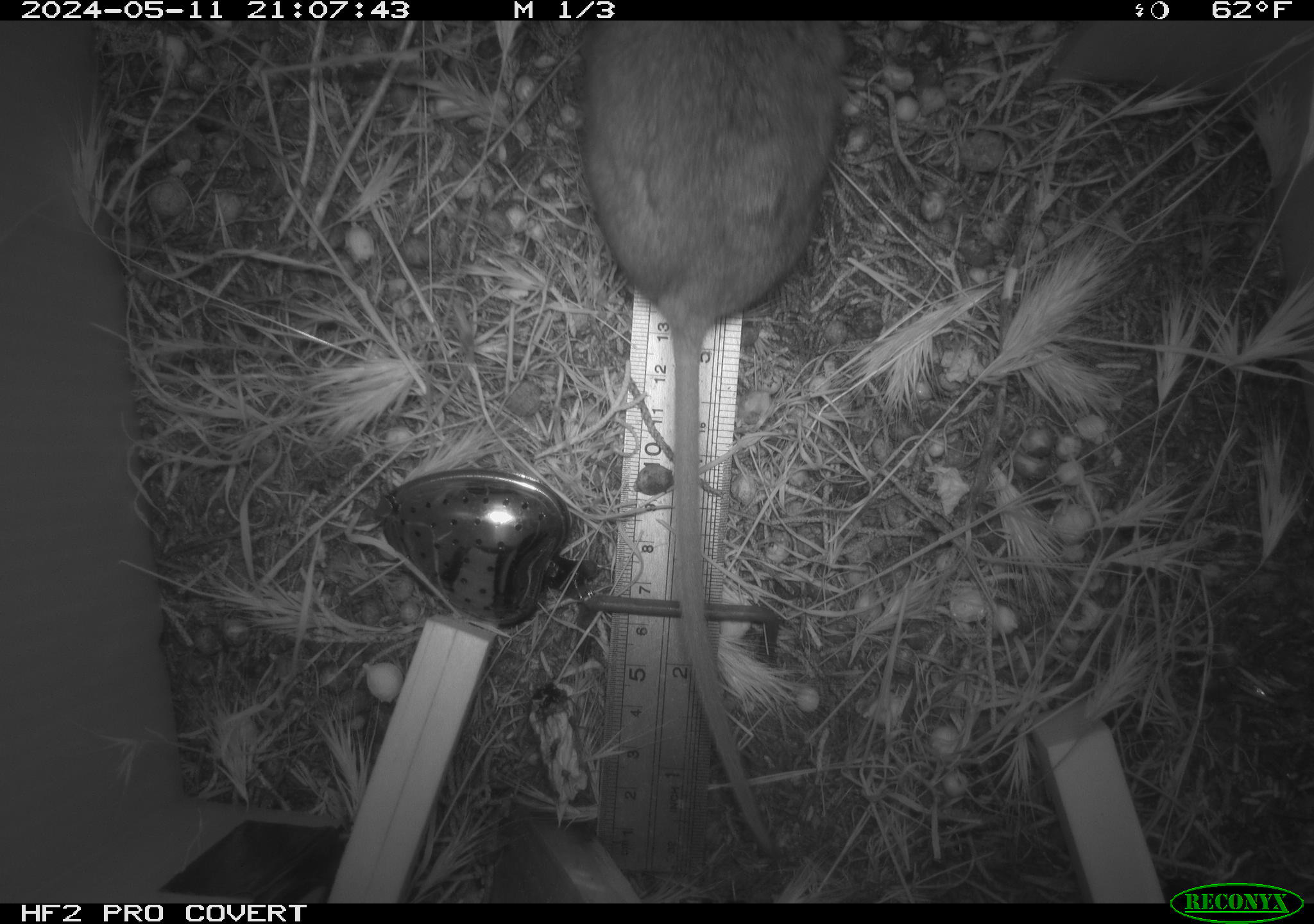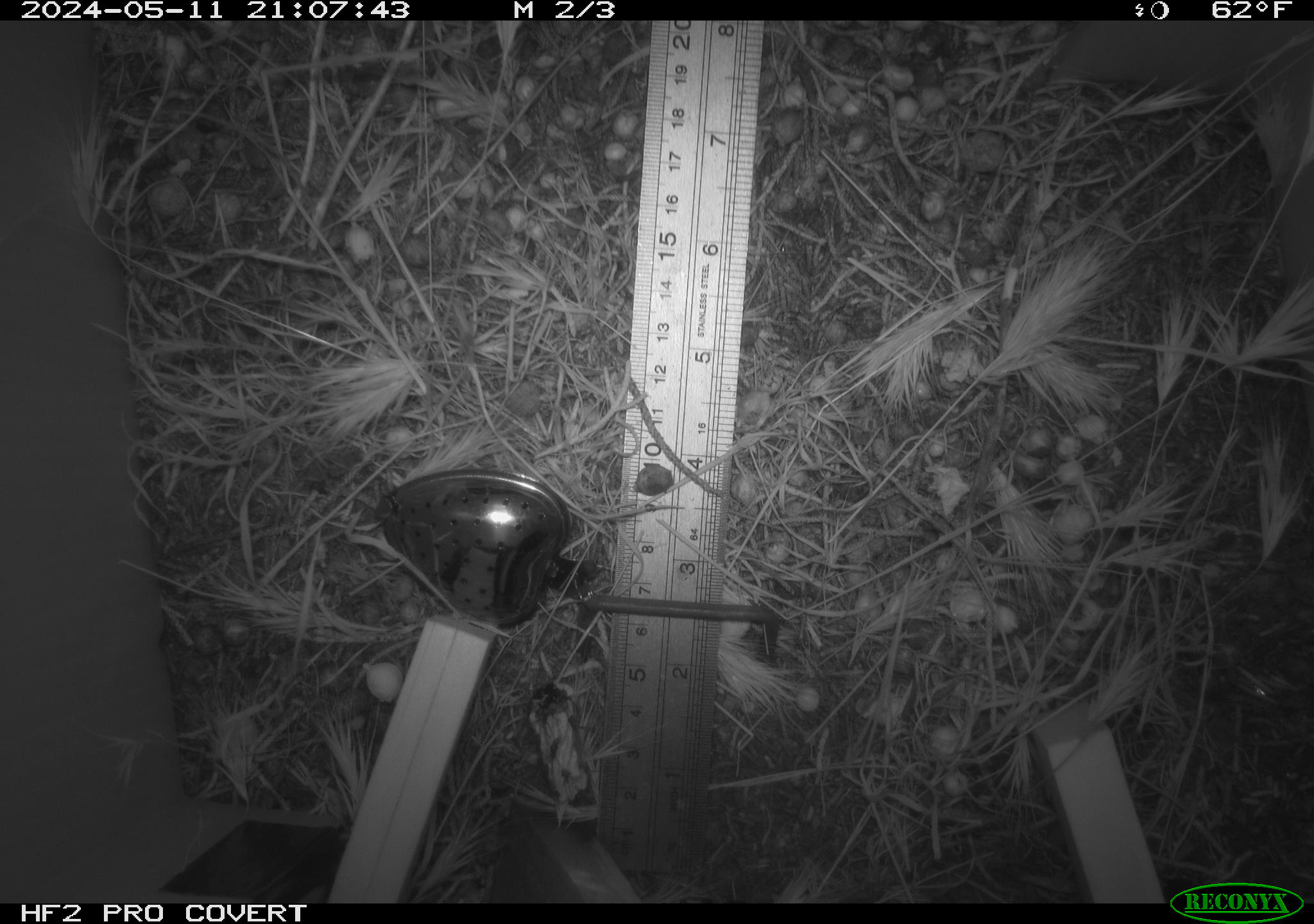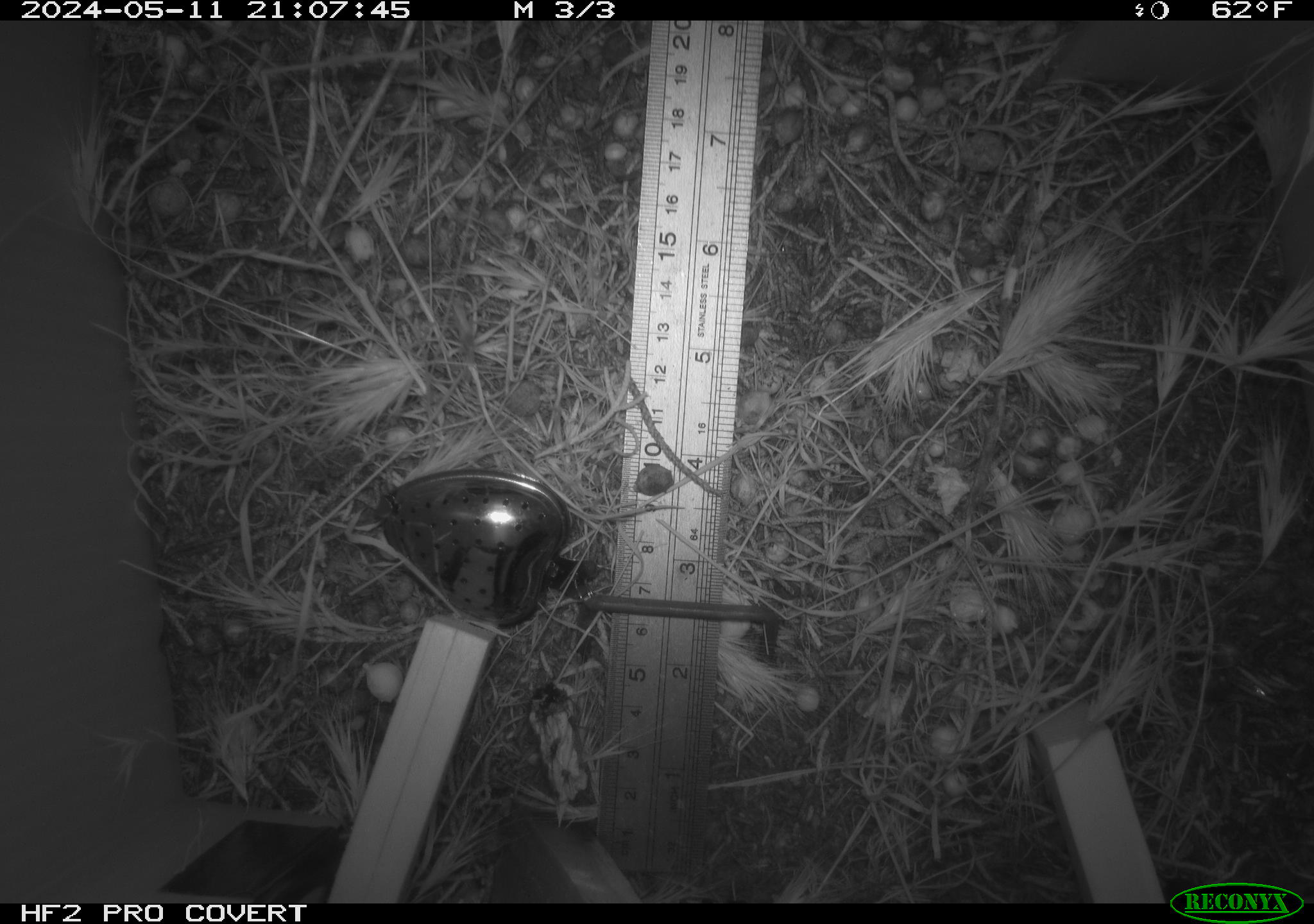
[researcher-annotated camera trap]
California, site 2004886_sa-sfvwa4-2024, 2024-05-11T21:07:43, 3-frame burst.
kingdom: Animalia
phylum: Chordata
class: Mammalia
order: Rodentia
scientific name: Rodentia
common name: mouse species